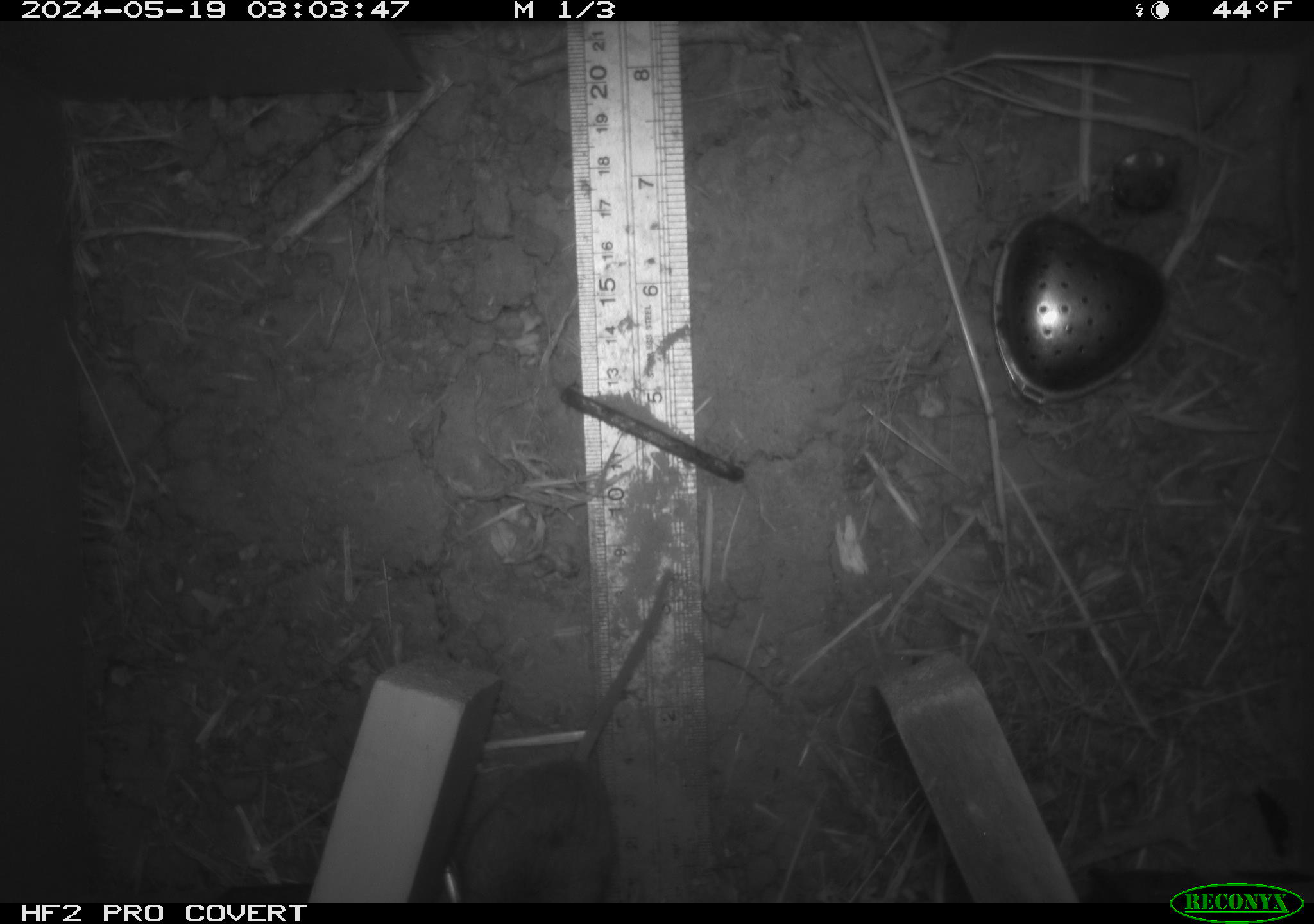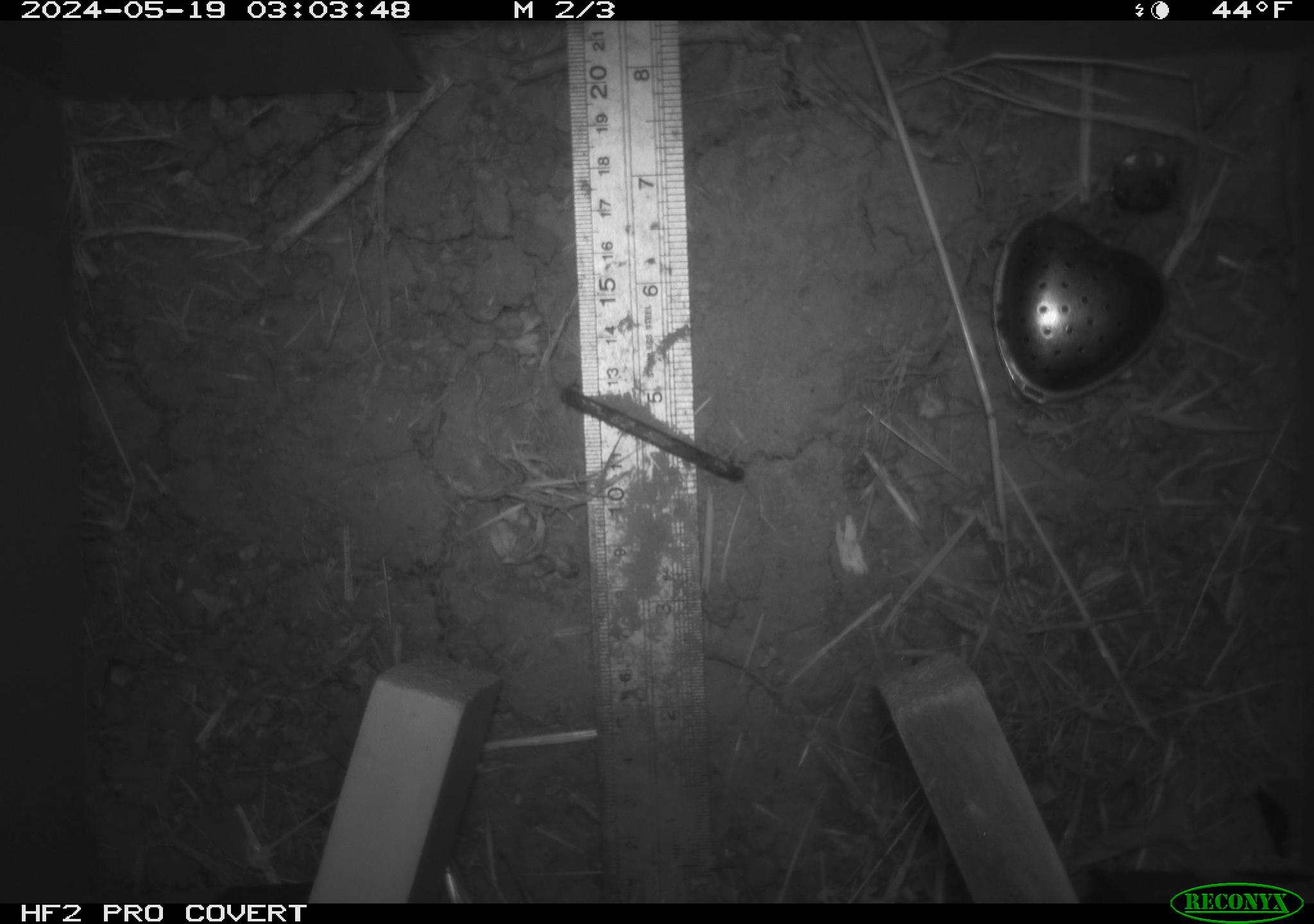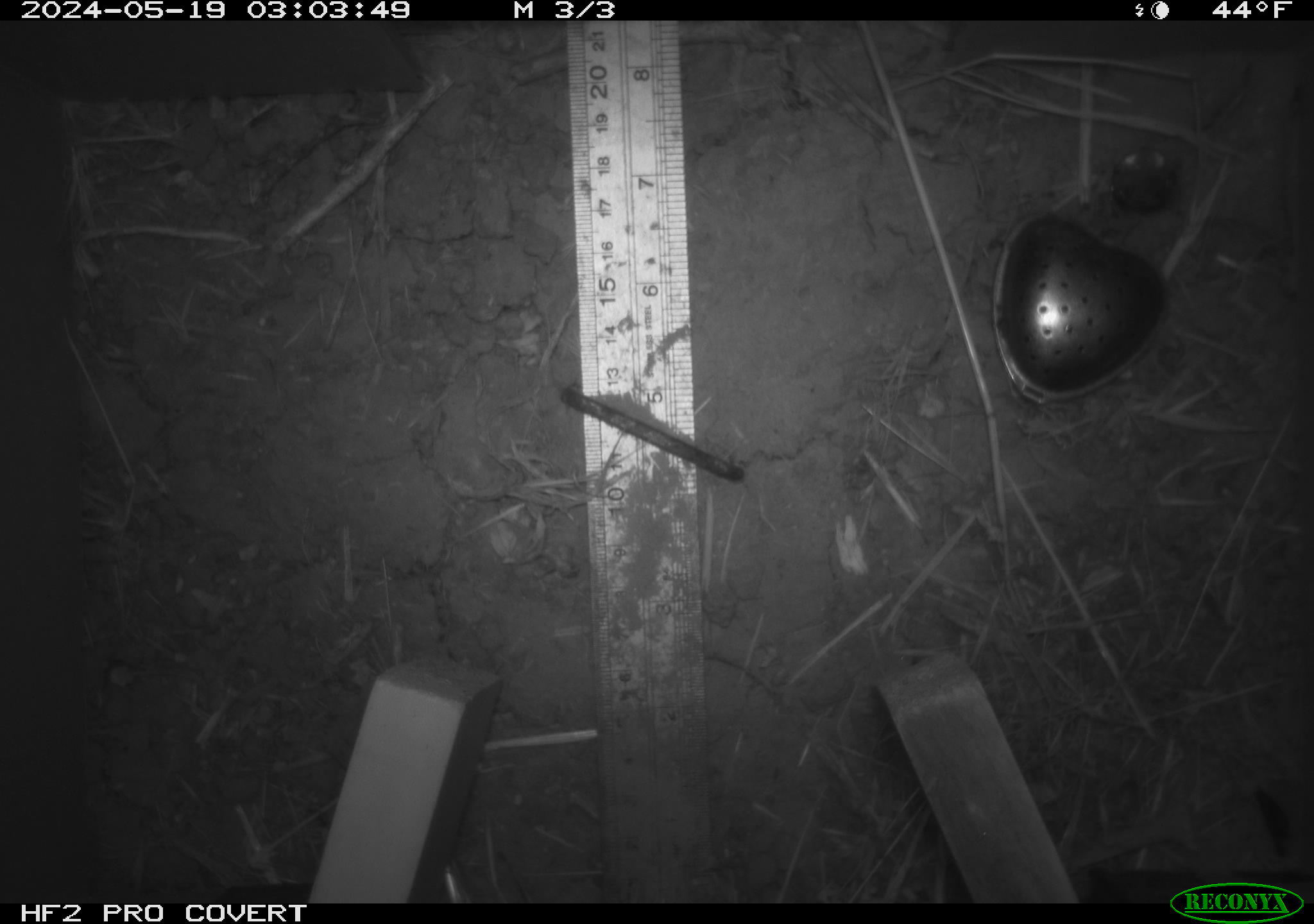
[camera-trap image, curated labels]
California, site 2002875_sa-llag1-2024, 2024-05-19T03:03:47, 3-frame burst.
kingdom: Animalia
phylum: Chordata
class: Mammalia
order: Rodentia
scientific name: Rodentia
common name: mouse species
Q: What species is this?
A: Mouse species (Rodentia).